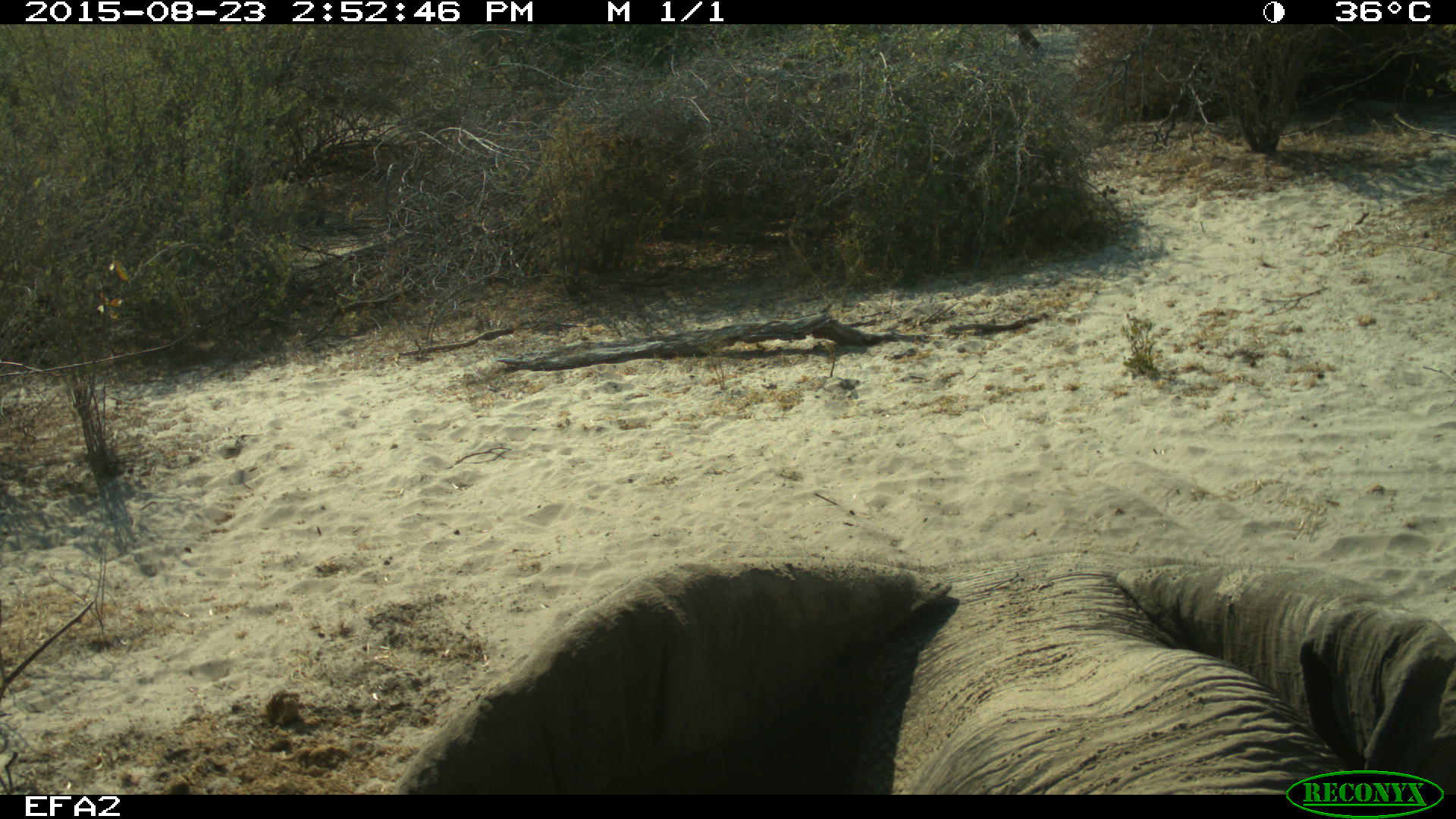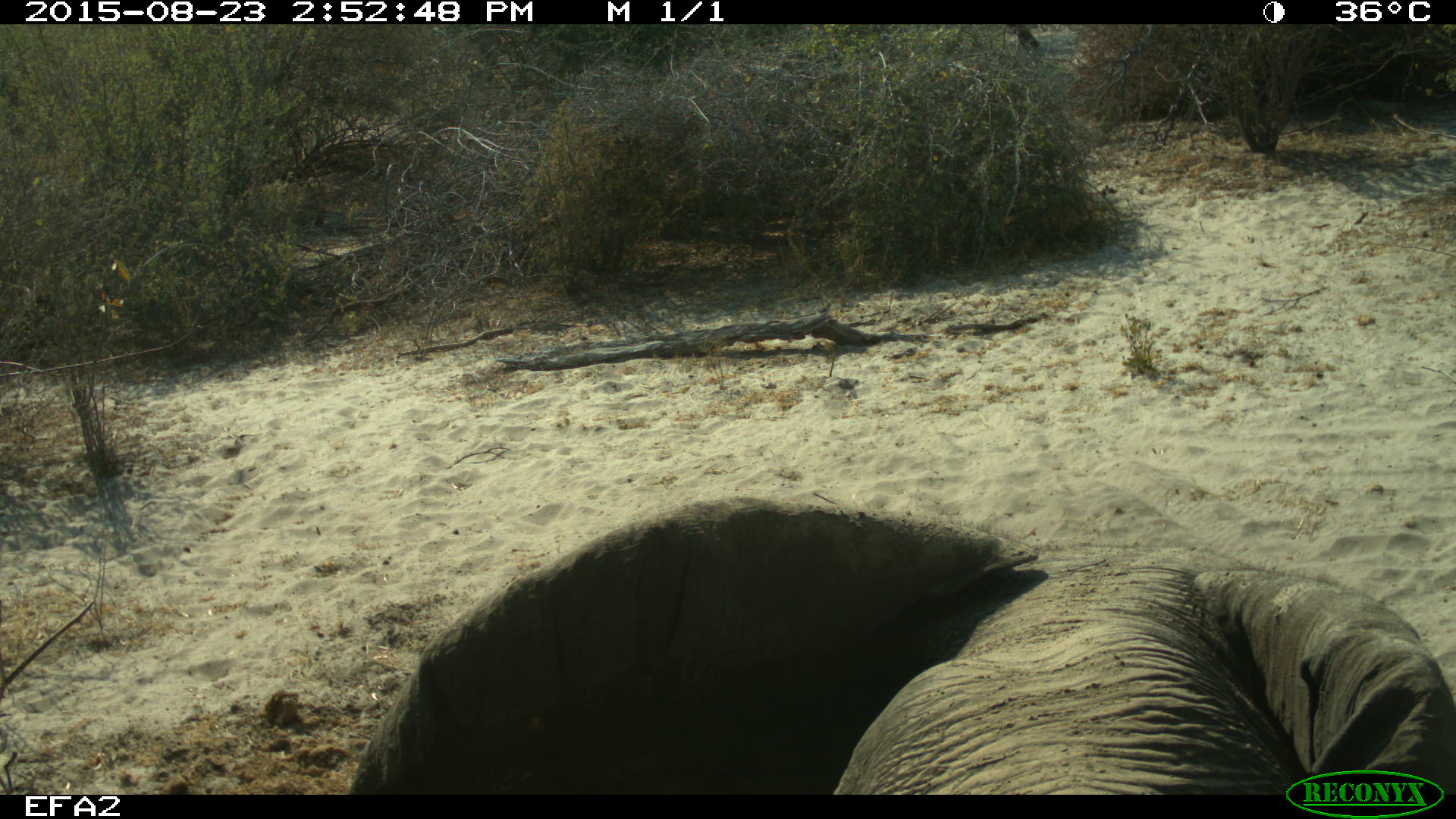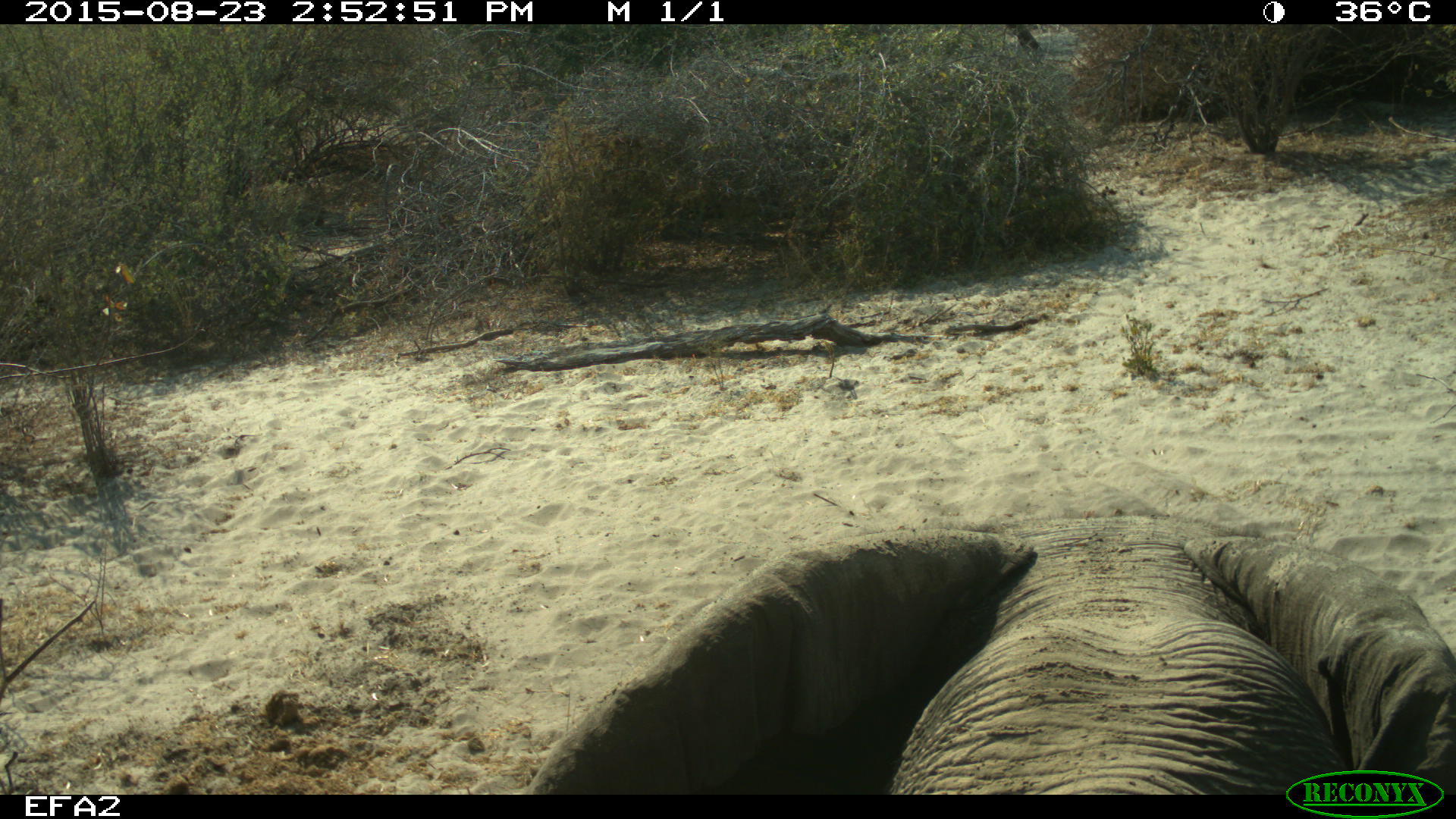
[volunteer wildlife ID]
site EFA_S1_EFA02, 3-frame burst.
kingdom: Animalia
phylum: Chordata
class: Mammalia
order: Proboscidea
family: Elephantidae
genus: Loxodonta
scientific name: Loxodonta africana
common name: african bush elephant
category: elephant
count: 1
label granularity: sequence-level